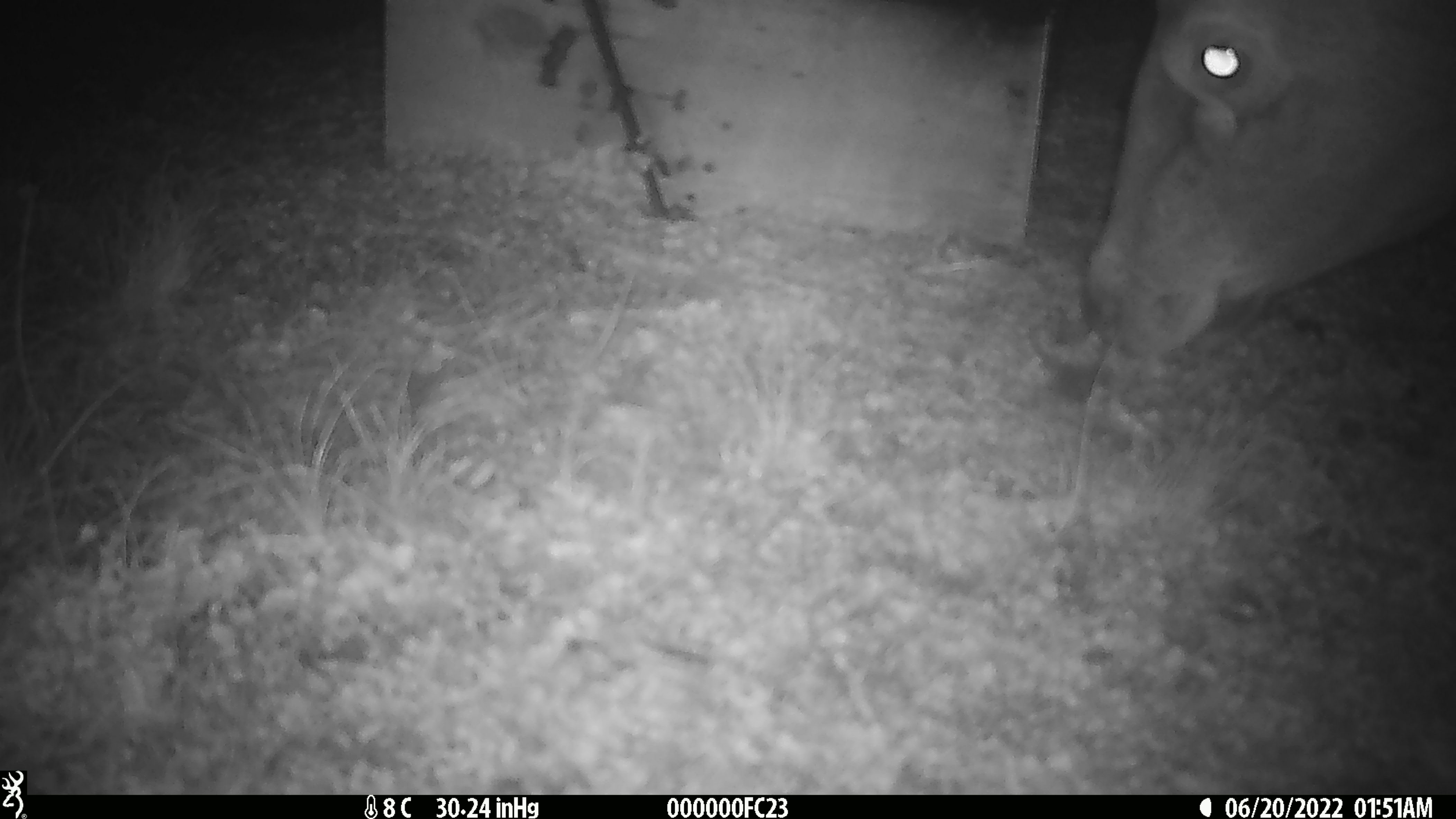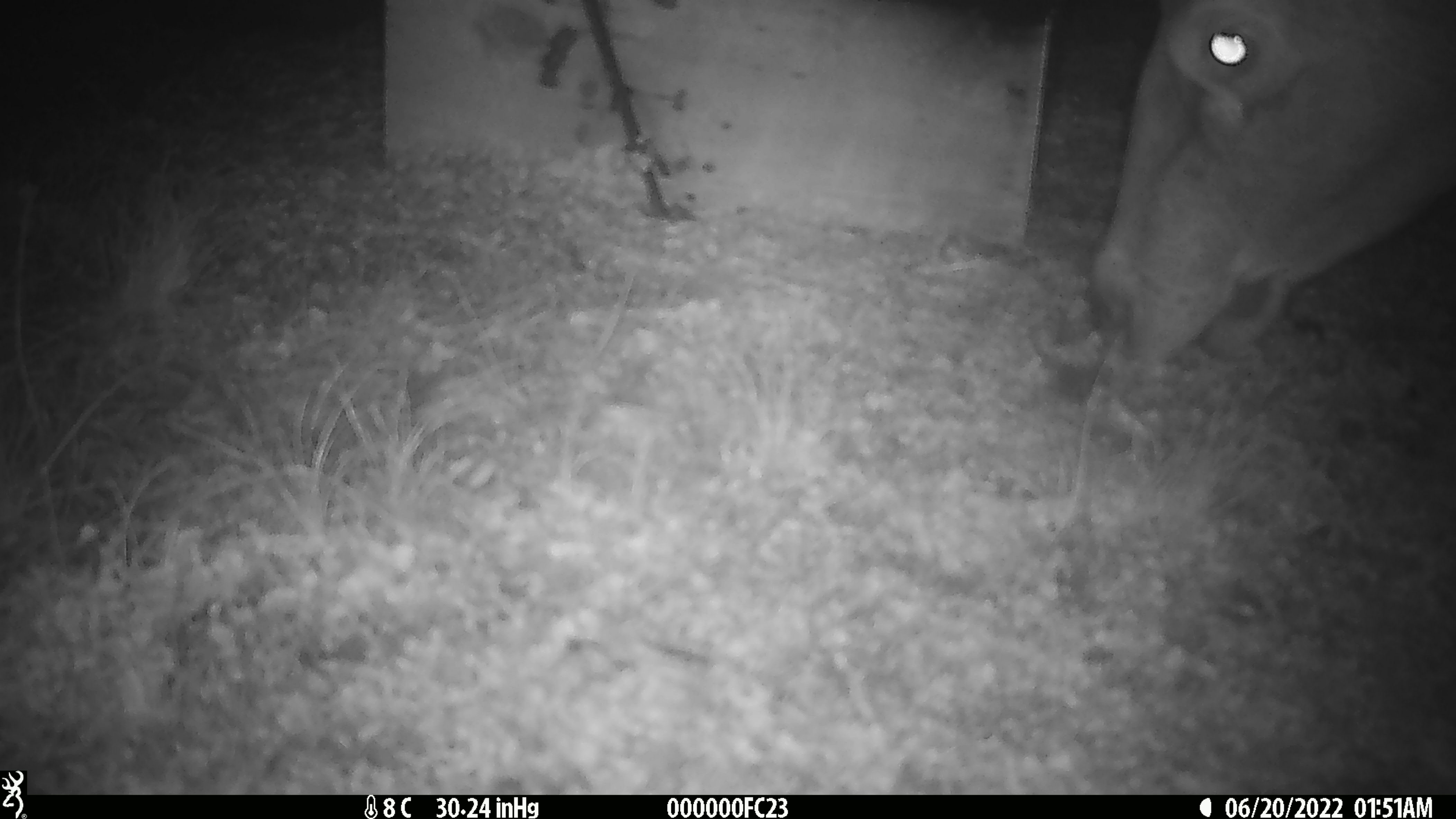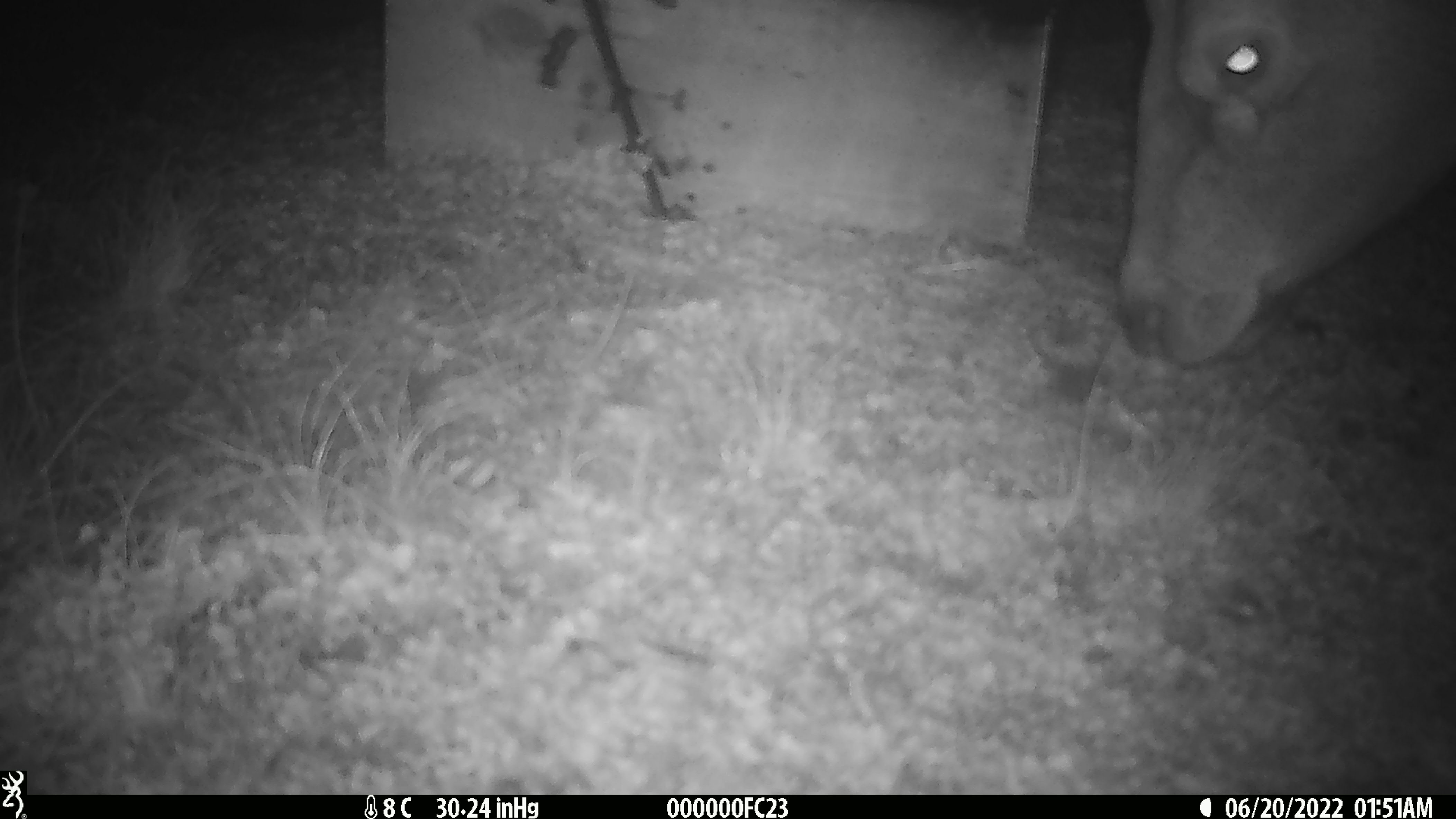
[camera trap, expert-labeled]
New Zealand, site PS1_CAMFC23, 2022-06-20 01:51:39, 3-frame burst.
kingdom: Animalia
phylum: Chordata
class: Mammalia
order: Artiodactyla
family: Cervidae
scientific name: Cervidae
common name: deer